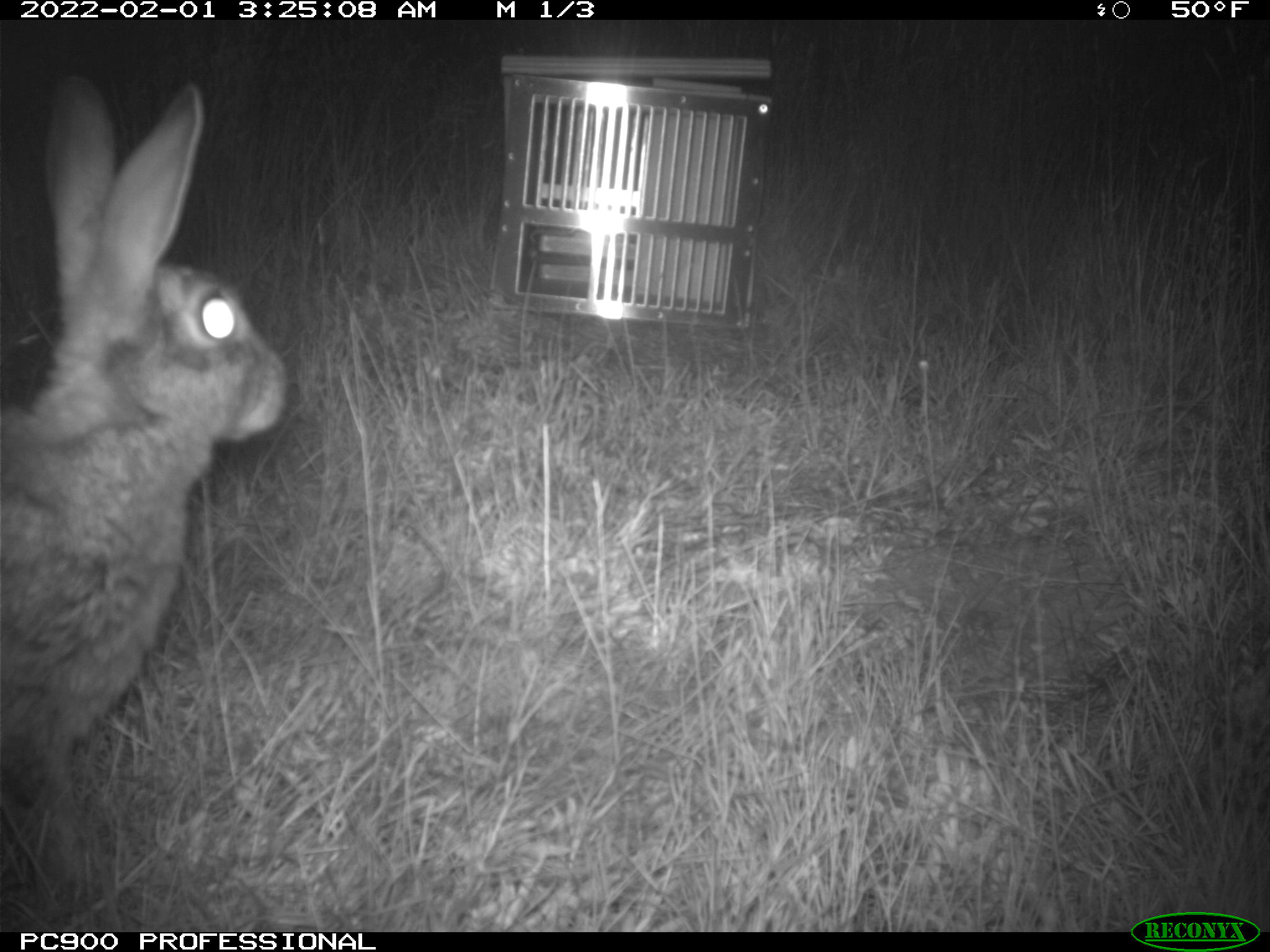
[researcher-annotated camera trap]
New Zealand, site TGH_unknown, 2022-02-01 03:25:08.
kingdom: Animalia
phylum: Chordata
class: Mammalia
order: Lagomorpha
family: Leporidae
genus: Oryctolagus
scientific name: Oryctolagus cuniculus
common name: european rabbit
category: rabbit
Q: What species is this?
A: Rabbit (european rabbit) (Oryctolagus cuniculus).